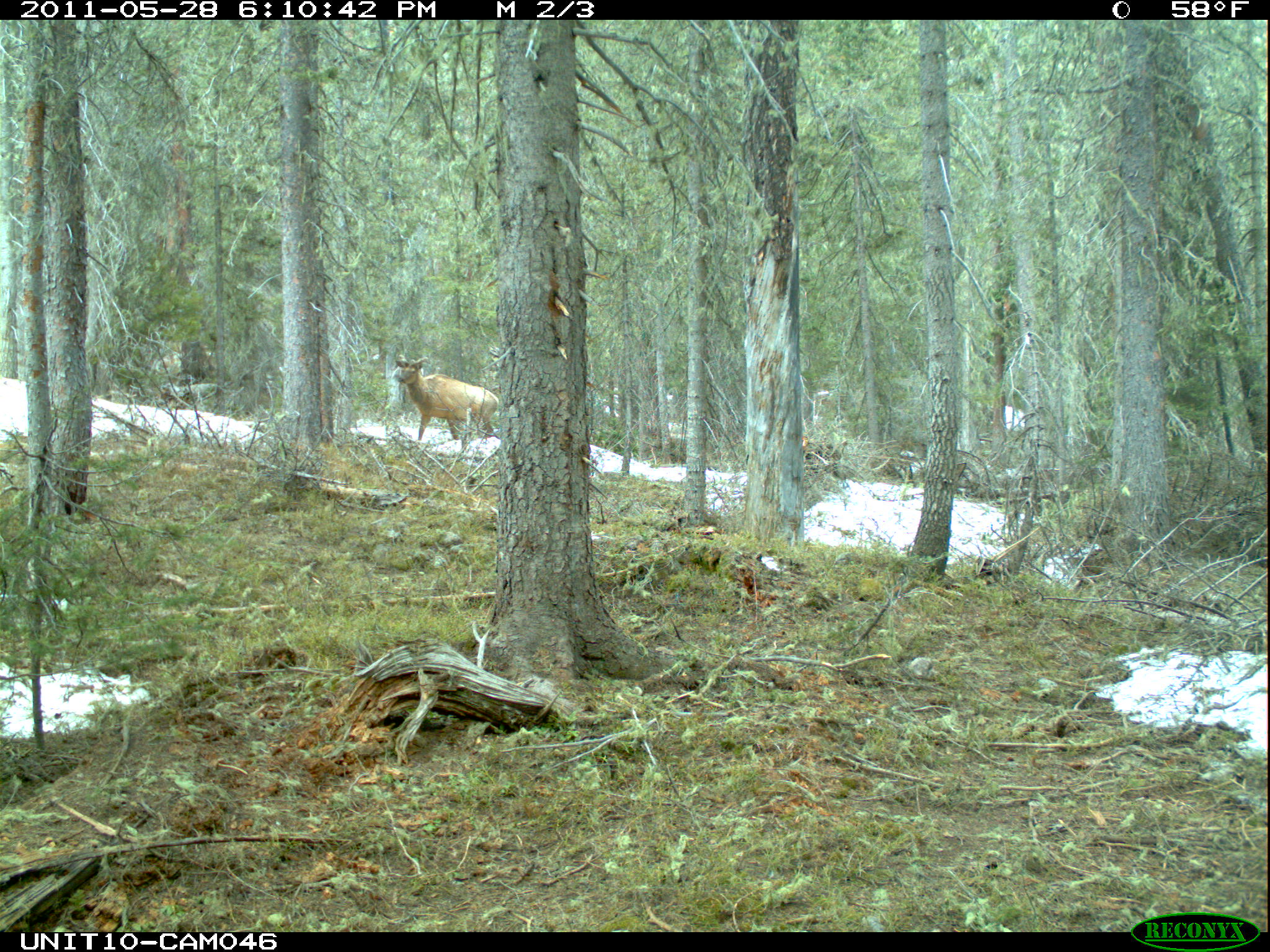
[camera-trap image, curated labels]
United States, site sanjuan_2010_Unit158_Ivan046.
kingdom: Animalia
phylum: Chordata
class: Mammalia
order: Artiodactyla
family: Cervidae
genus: Cervus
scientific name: Cervus elaphus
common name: red deer